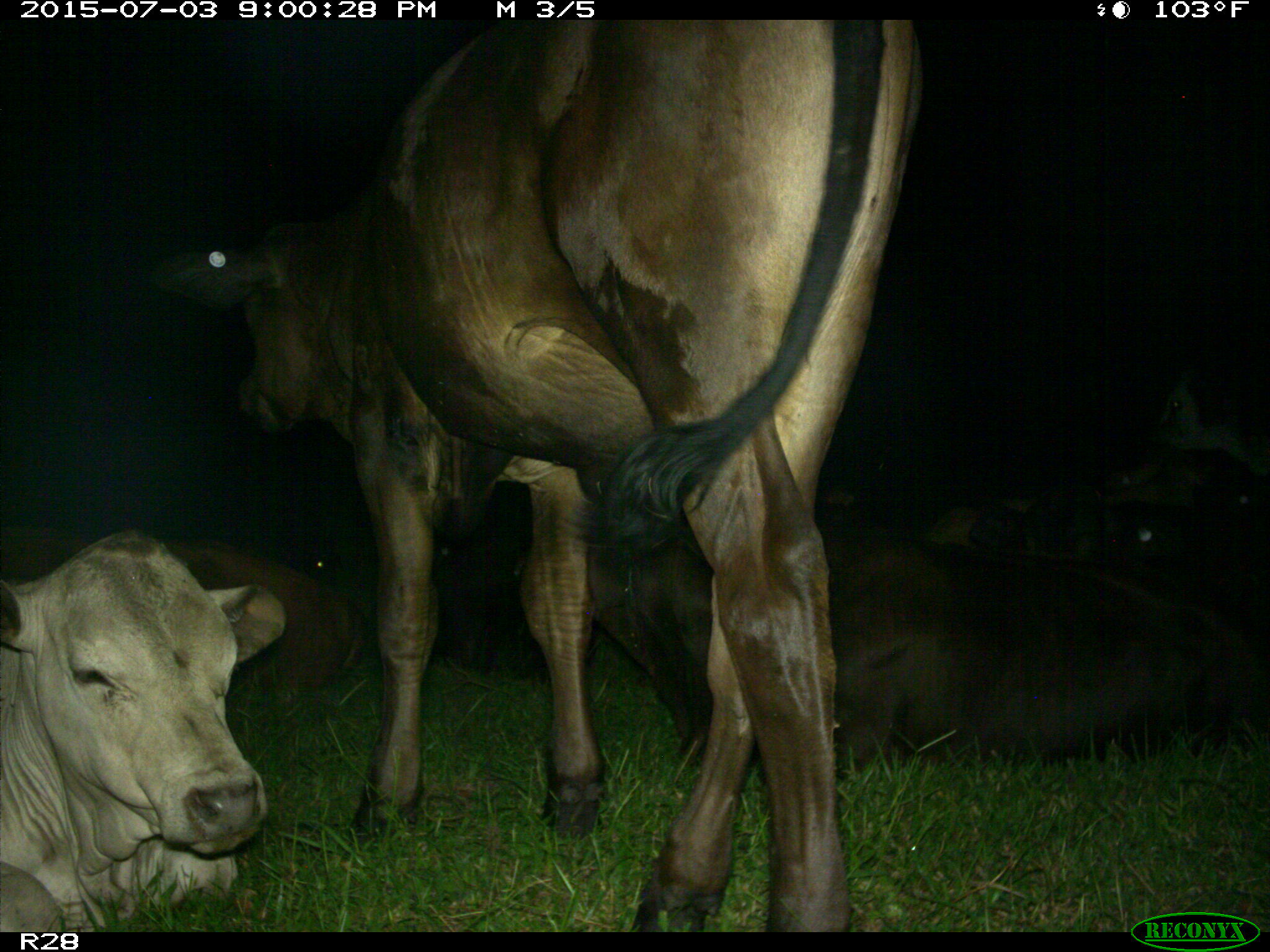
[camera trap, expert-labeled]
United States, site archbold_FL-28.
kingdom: Animalia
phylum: Chordata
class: Mammalia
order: Artiodactyla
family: Bovidae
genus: Bos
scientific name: Bos taurus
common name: domestic cow